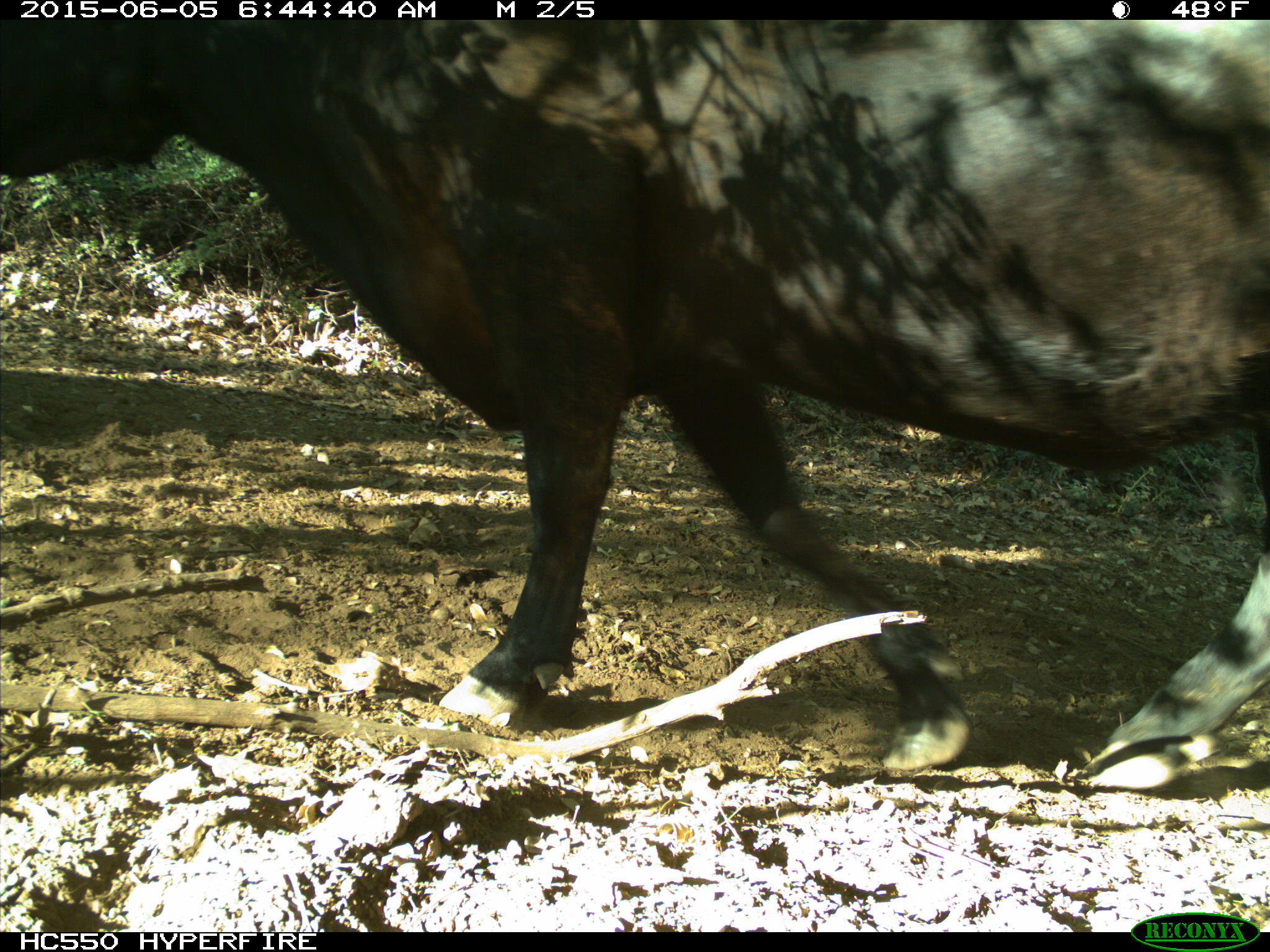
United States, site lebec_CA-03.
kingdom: Animalia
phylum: Chordata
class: Mammalia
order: Artiodactyla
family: Bovidae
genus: Bos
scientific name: Bos taurus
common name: domestic cow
Bos taurus (domestic cow).